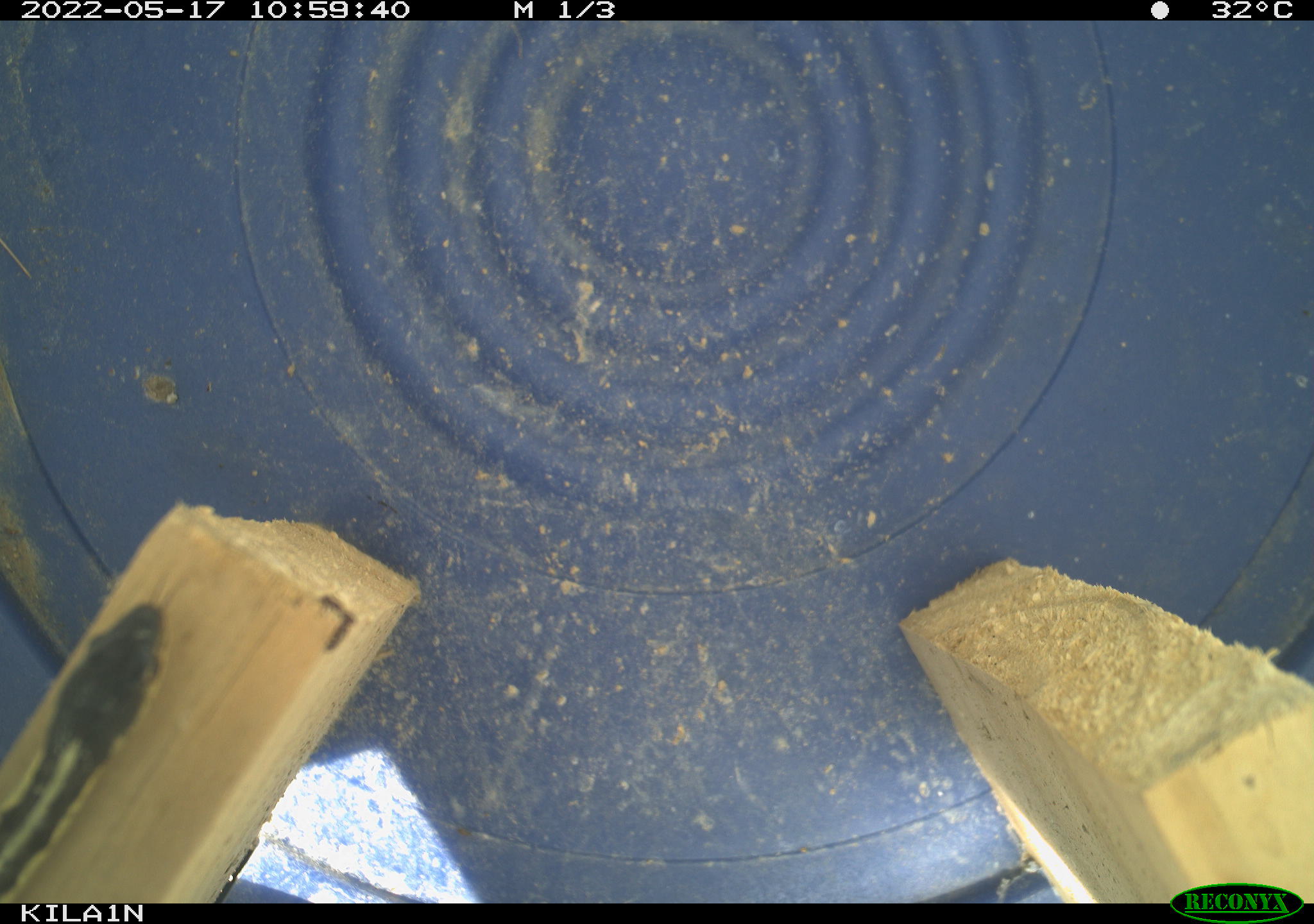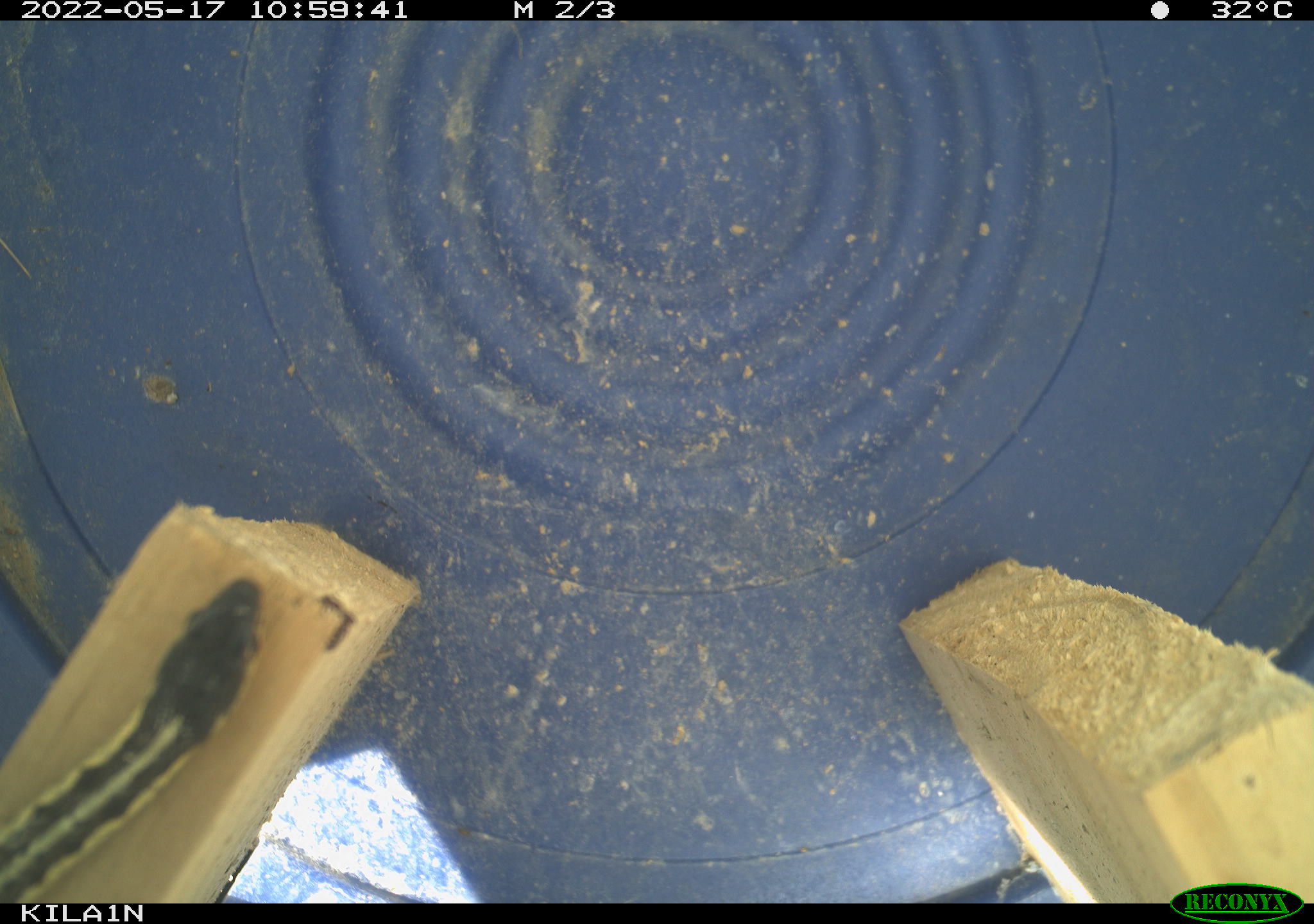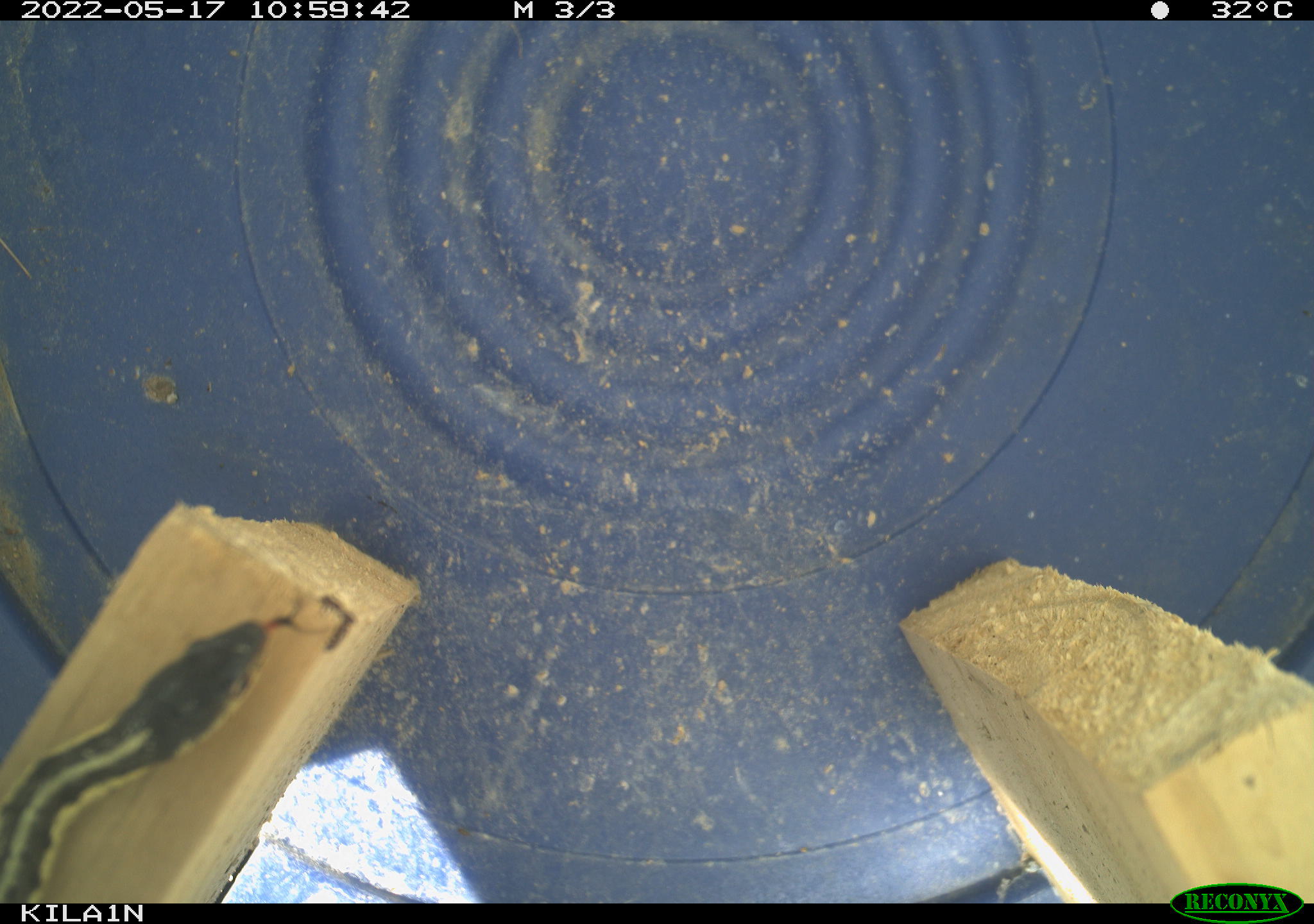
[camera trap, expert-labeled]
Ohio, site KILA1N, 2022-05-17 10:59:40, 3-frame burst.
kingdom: Animalia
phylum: Chordata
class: Reptilia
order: Squamata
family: Colubridae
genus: Thamnophis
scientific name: Thamnophis sirtalis sirtalis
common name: eastern gartersnake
Eastern gartersnake (Thamnophis sirtalis sirtalis).